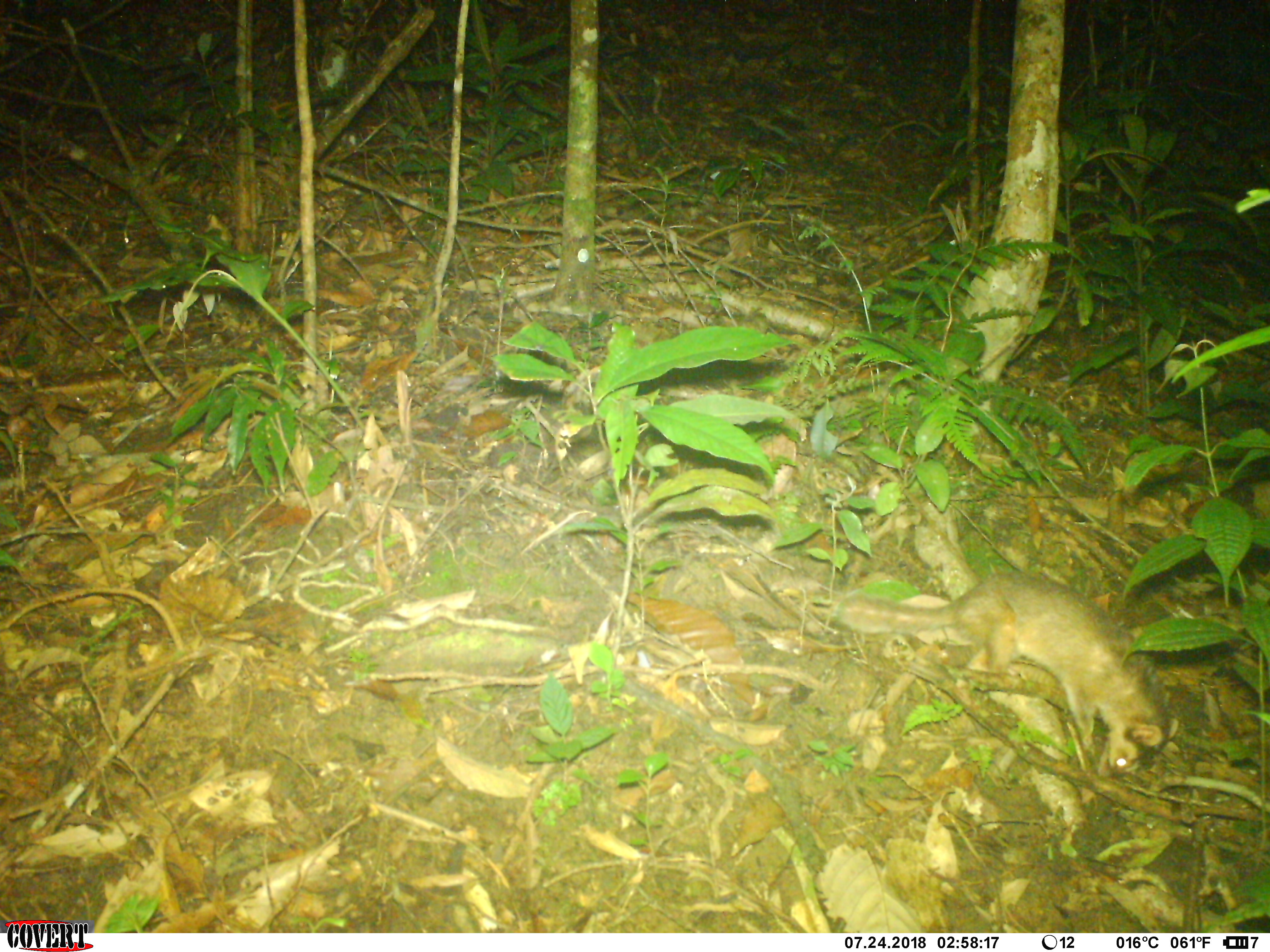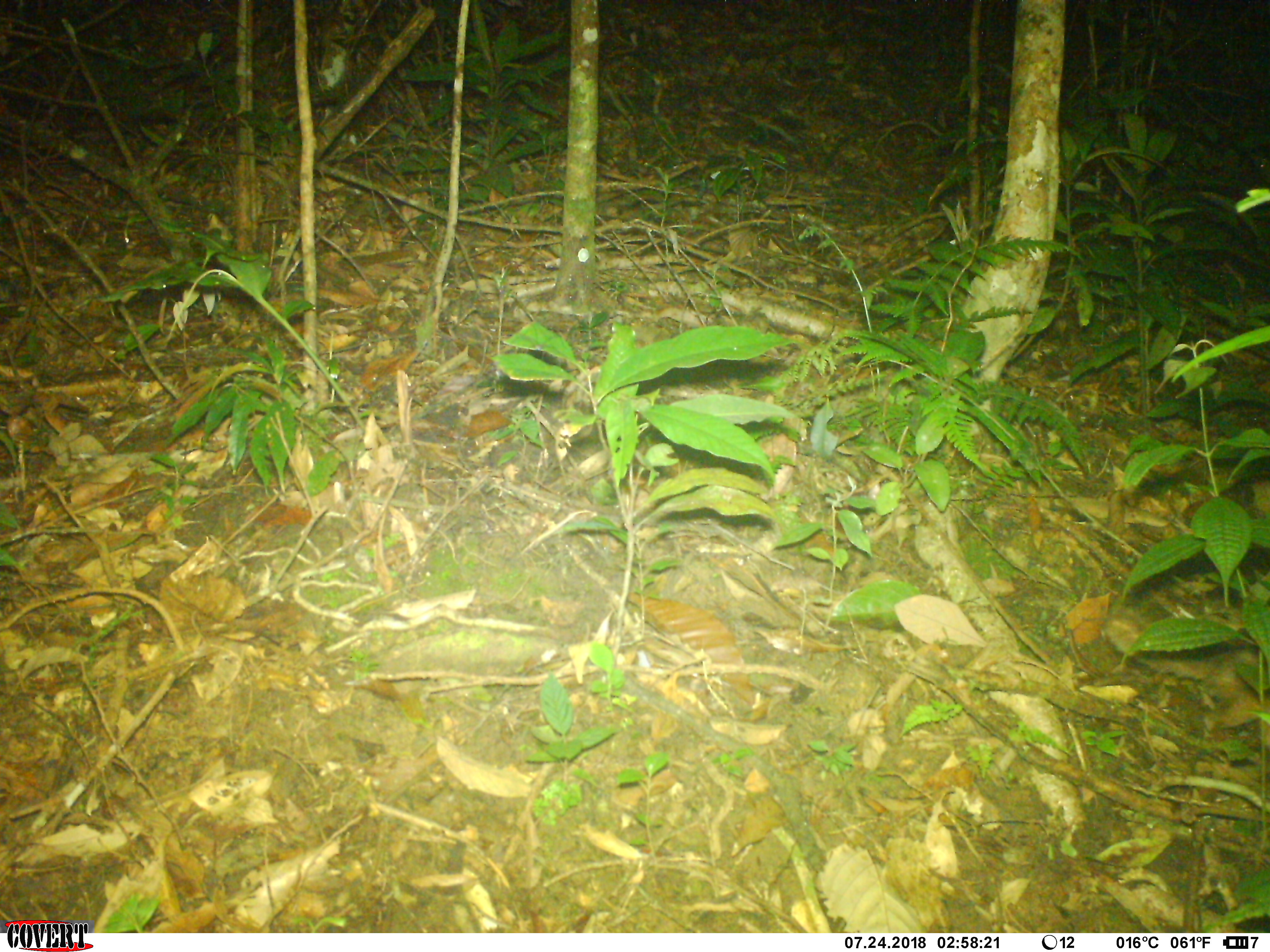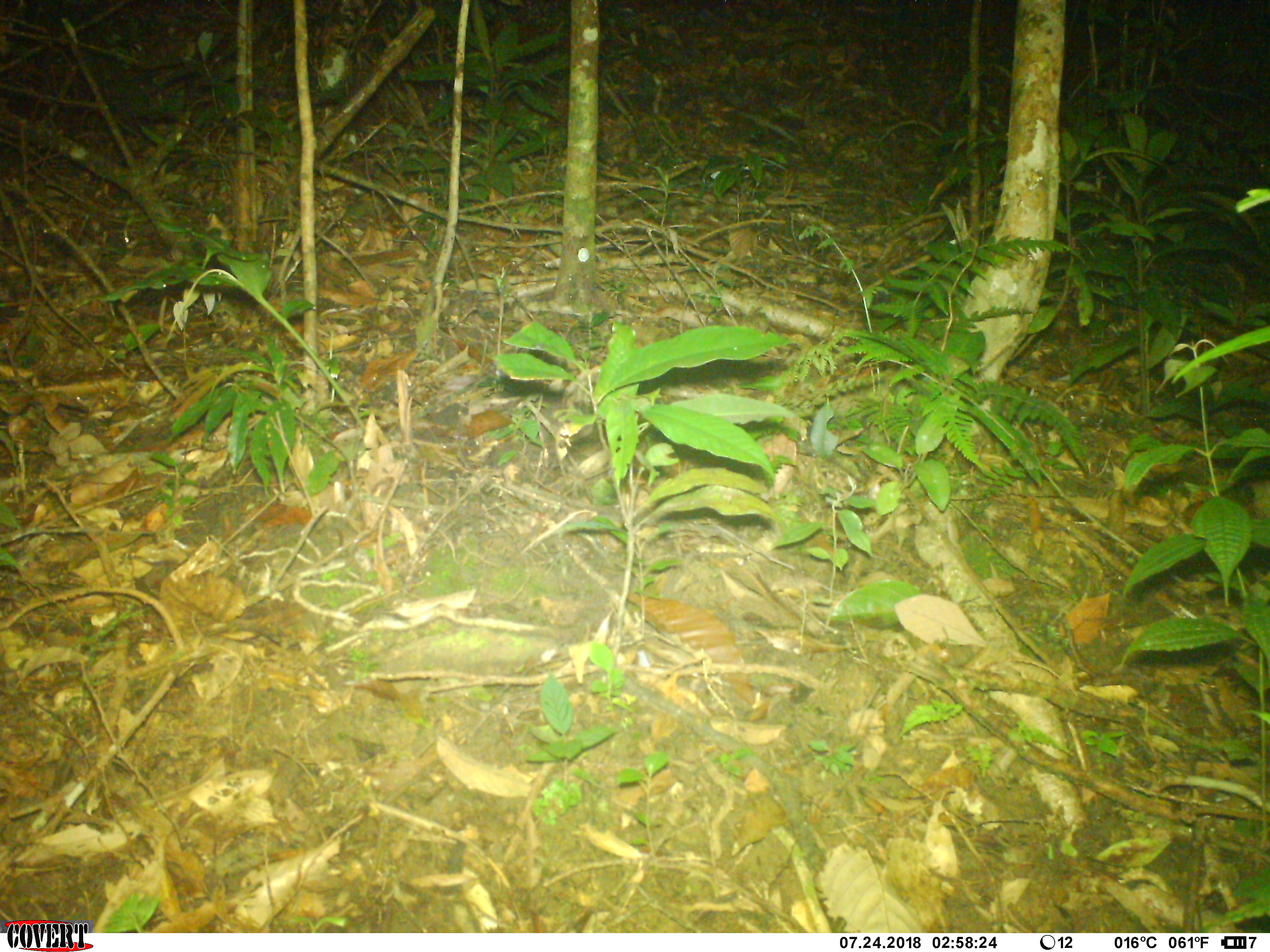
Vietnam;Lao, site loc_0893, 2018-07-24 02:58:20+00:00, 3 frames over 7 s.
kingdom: Animalia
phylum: Chordata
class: Mammalia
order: Carnivora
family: Mustelidae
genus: Melogale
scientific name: Melogale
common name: ferret badger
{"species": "ferret badger (Melogale)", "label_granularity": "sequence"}